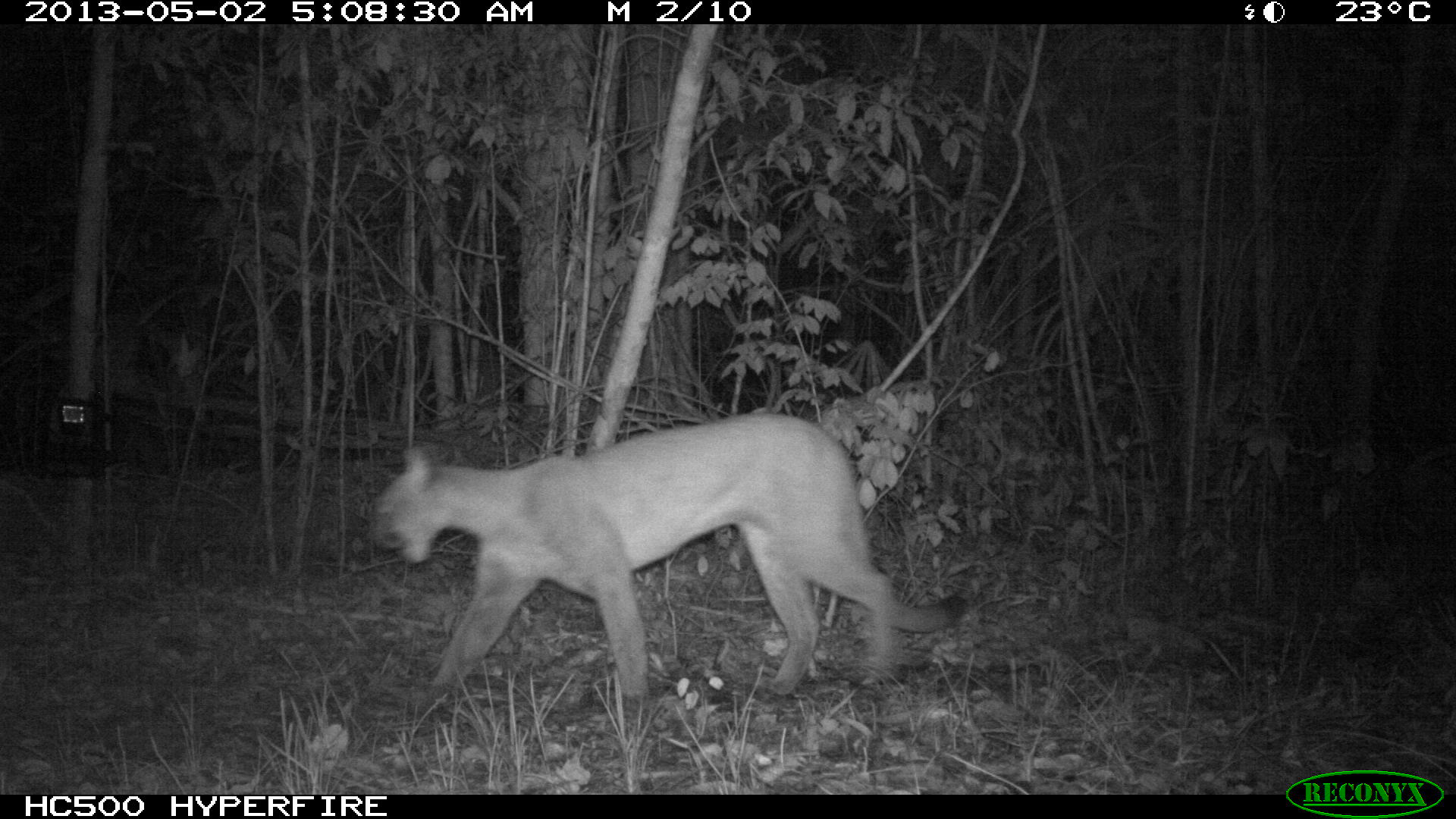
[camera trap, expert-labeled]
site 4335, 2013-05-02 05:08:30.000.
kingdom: Animalia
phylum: Chordata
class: Mammalia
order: Carnivora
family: Felidae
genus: Puma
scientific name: Puma concolor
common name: mountain lion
Puma concolor (mountain lion), count 1.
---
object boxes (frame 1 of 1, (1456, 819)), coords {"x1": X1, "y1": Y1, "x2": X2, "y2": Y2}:
puma concolor: {"x1": 365, "y1": 409, "x2": 969, "y2": 712}